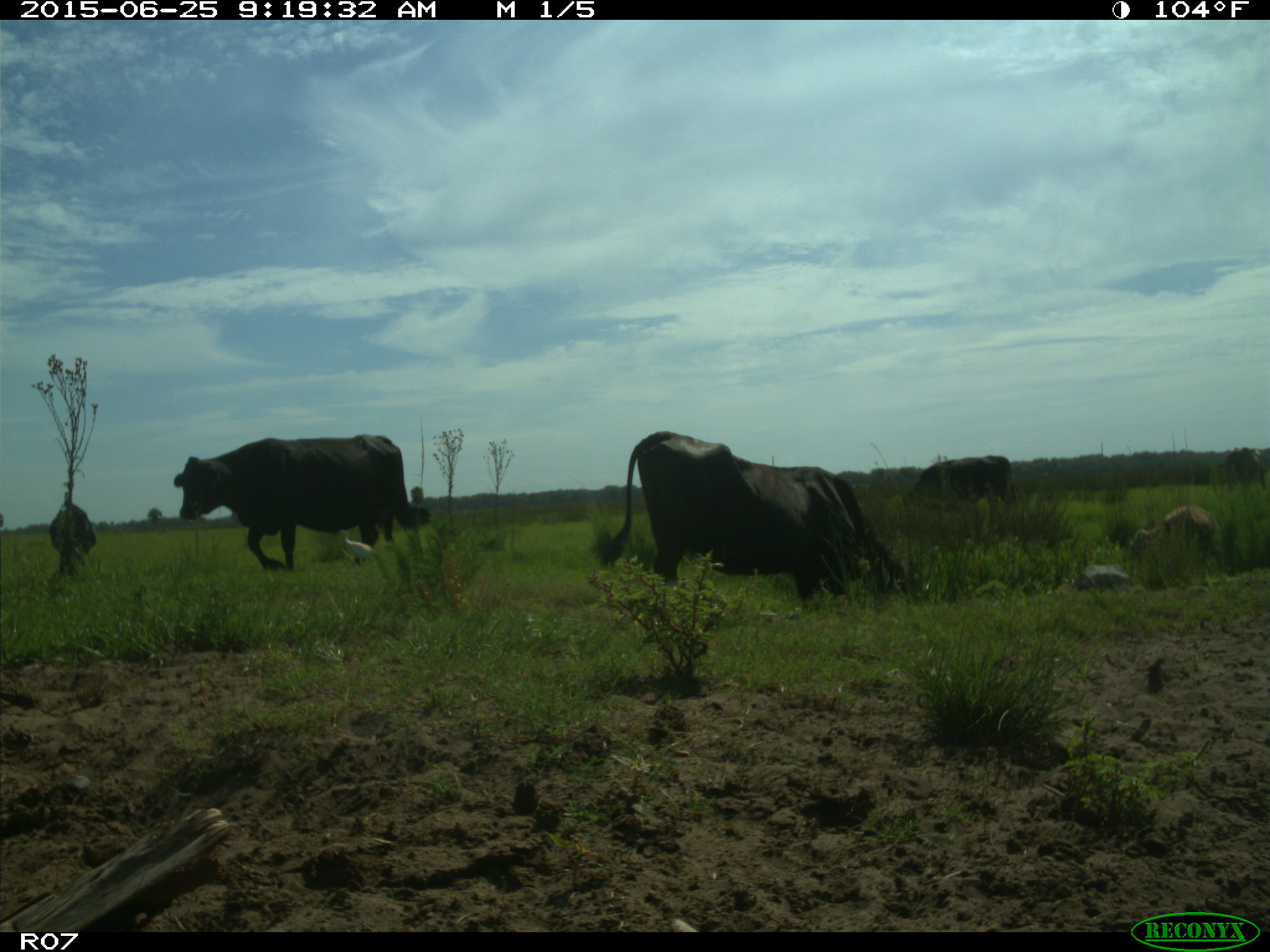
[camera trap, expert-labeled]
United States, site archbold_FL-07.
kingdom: Animalia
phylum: Chordata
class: Mammalia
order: Artiodactyla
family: Bovidae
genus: Bos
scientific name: Bos taurus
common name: domestic cow